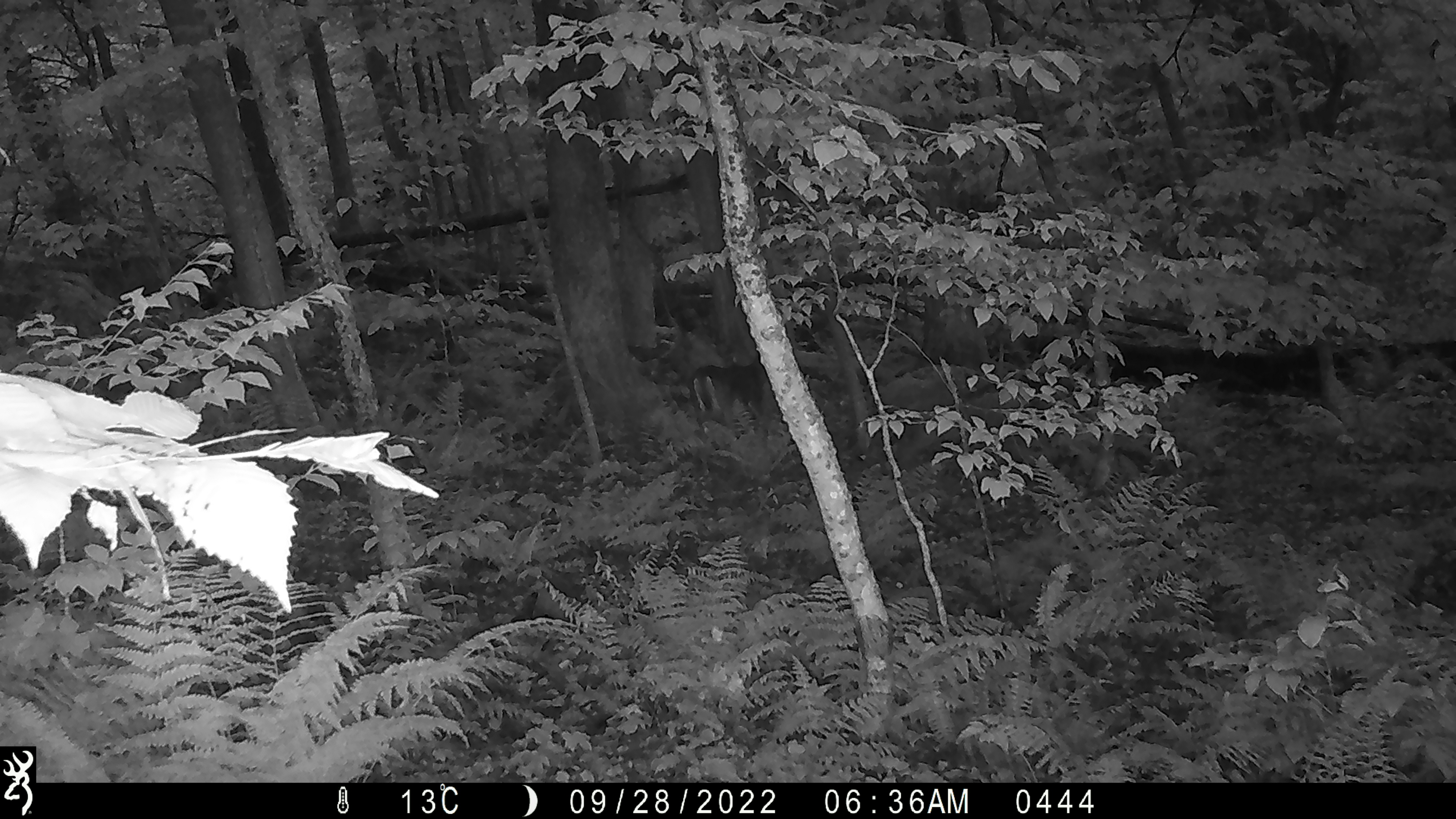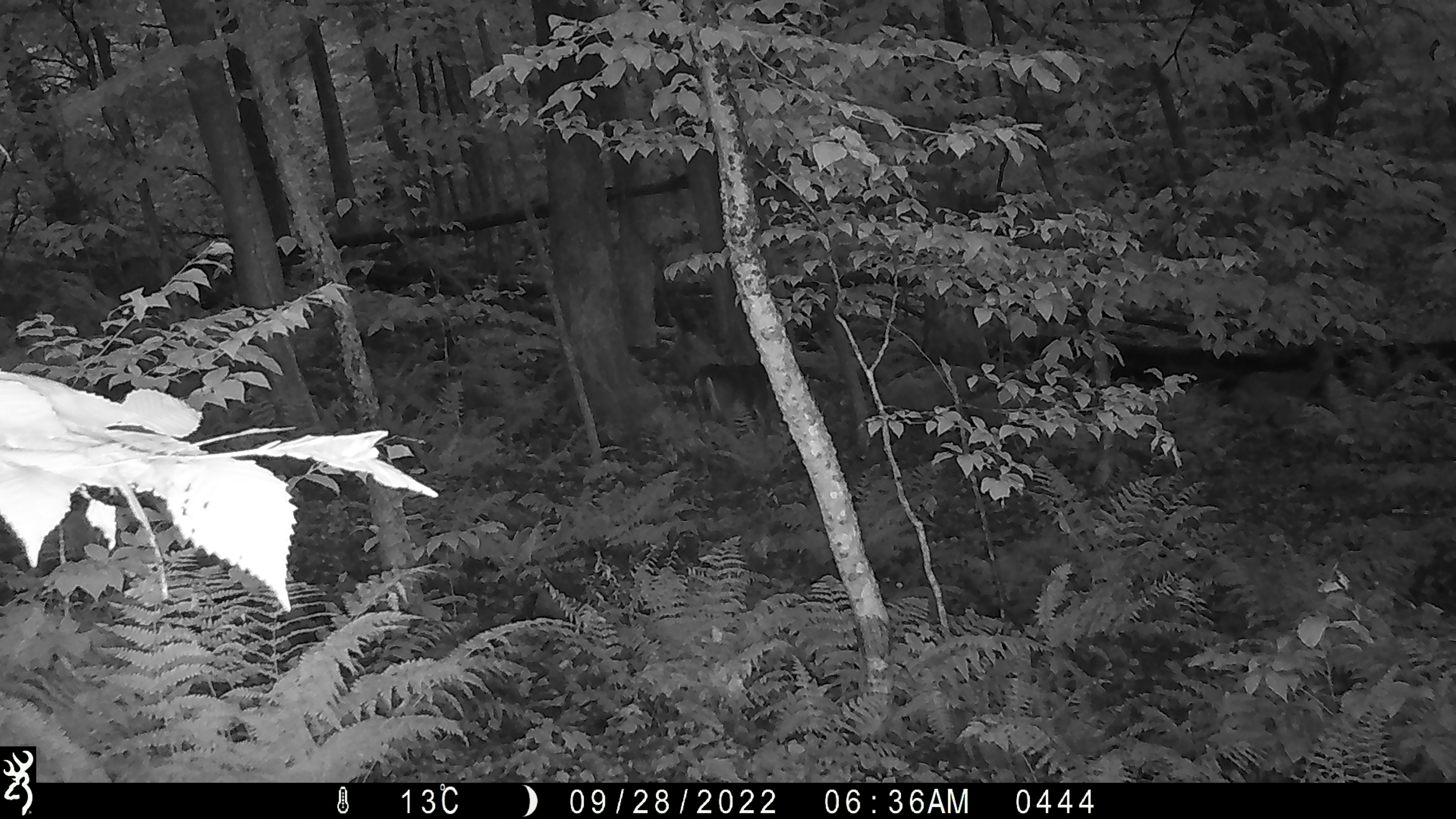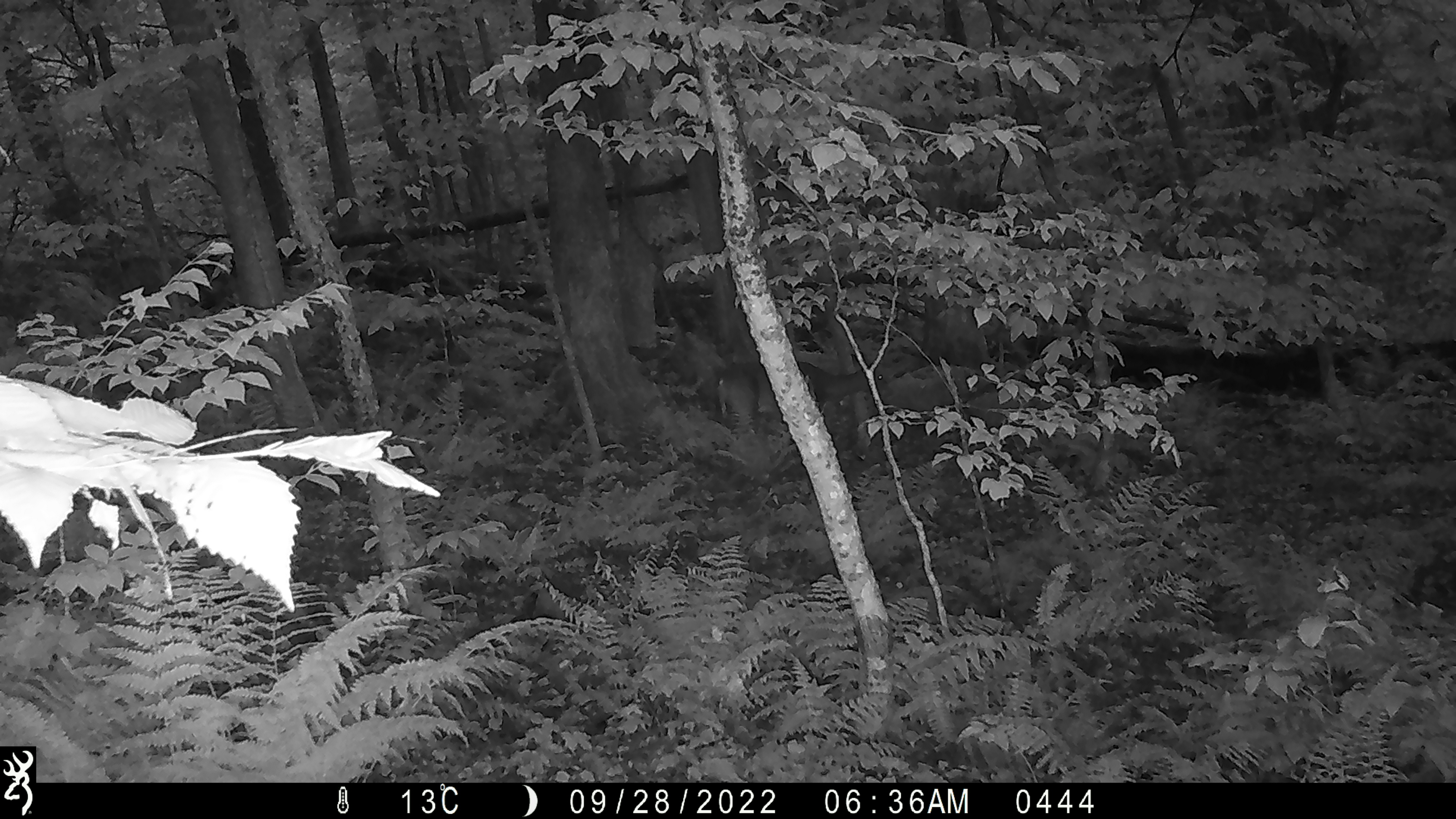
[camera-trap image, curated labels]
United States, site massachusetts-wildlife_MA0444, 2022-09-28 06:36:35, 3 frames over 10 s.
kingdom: Animalia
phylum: Chordata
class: Mammalia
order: Artiodactyla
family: Cervidae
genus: Odocoileus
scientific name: Odocoileus virginianus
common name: white-tailed deer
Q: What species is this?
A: White-tailed deer (Odocoileus virginianus).